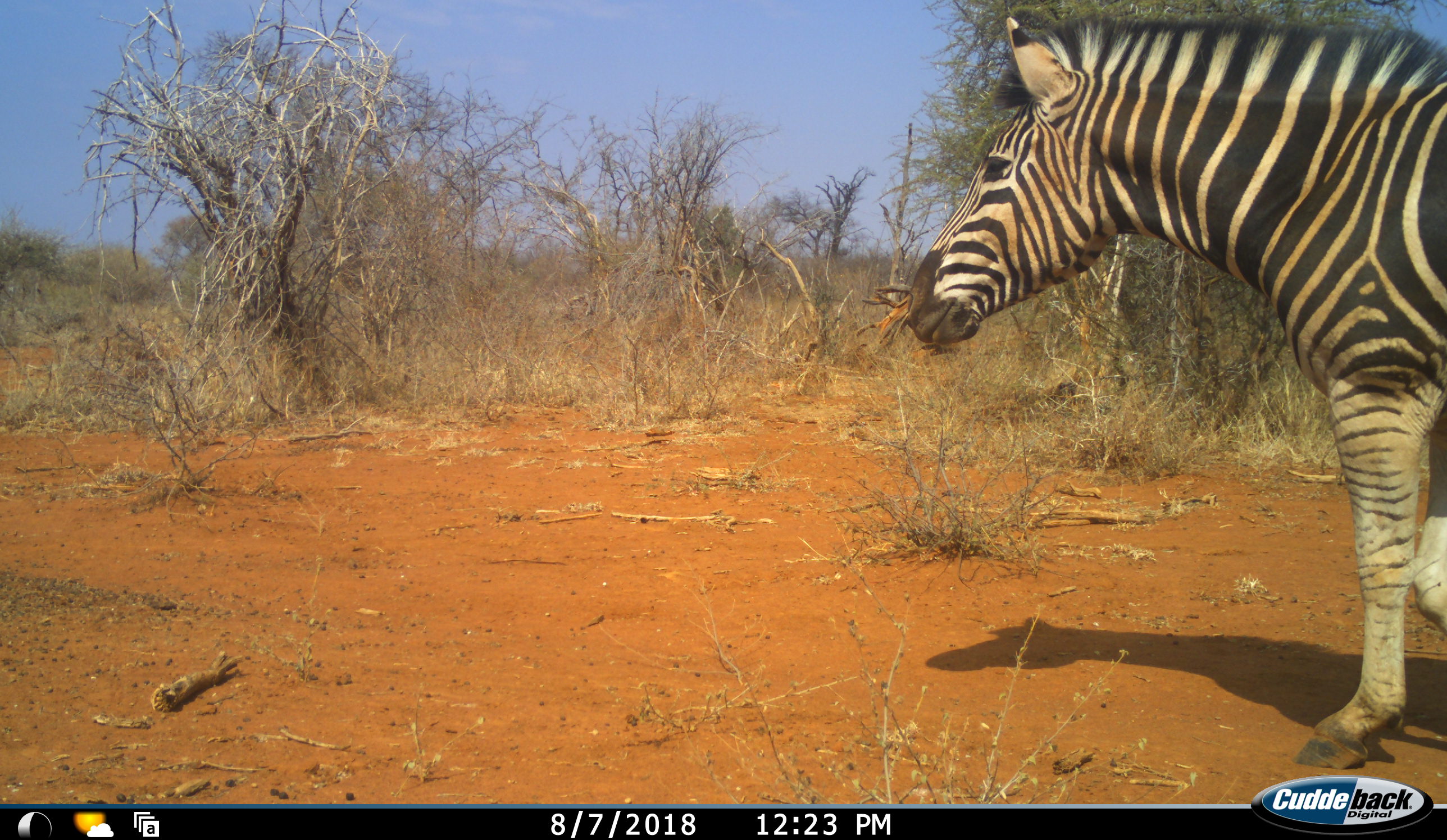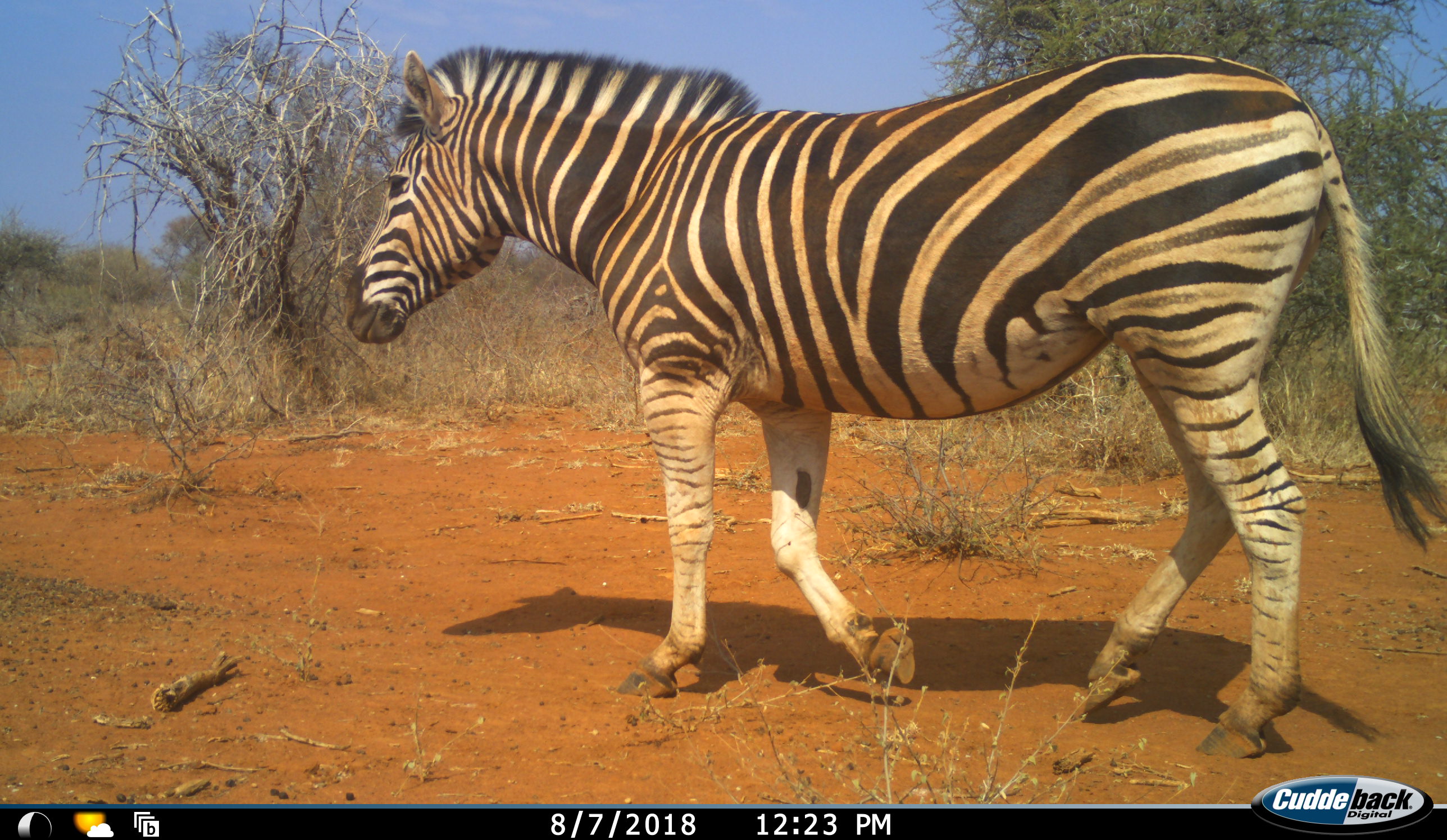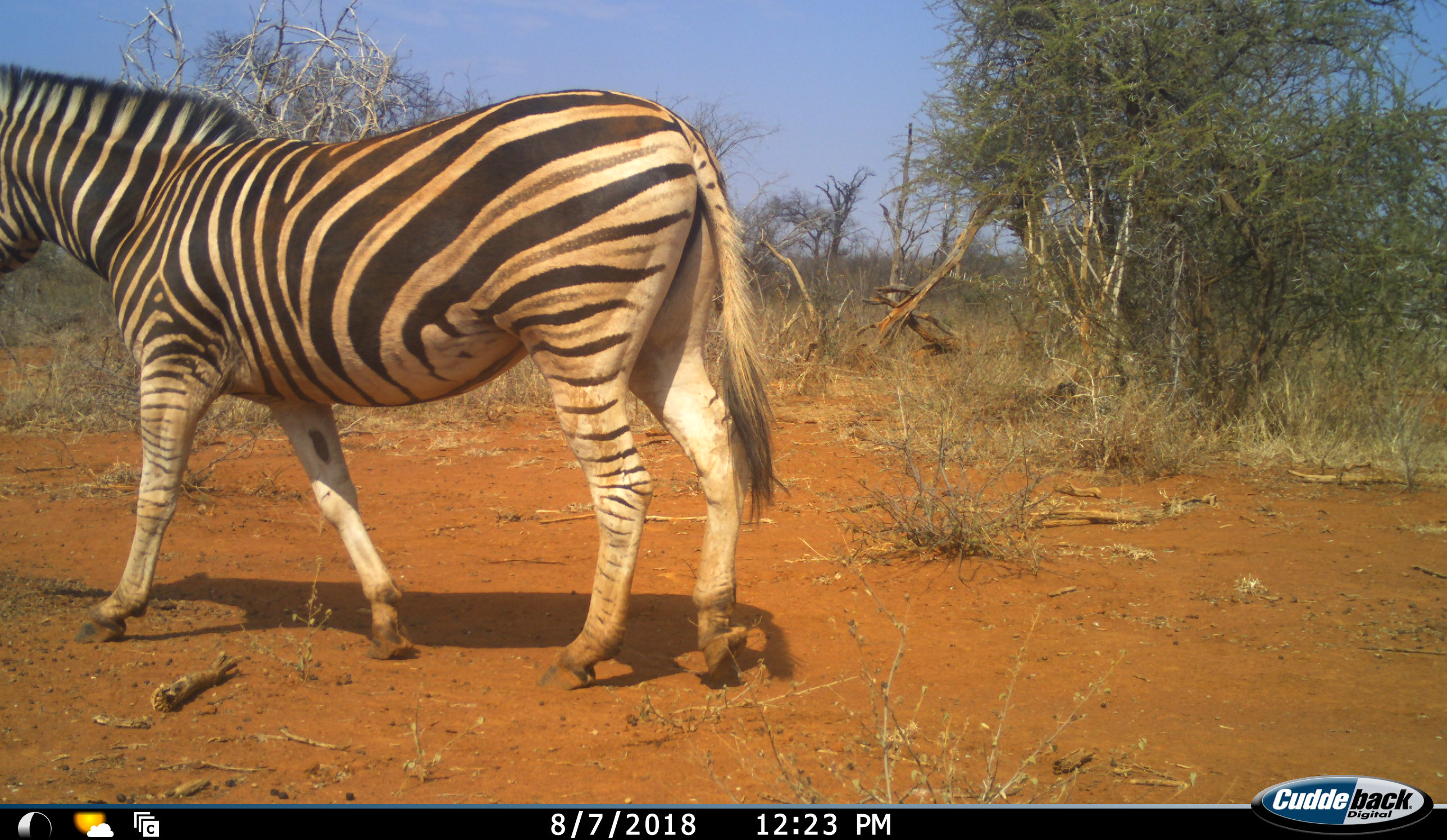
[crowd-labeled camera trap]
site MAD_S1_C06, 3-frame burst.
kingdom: Animalia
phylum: Chordata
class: Mammalia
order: Perissodactyla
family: Equidae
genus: Equus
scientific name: Equus quagga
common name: plains zebra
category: zebraplains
Zebraplains (plains zebra) (Equus quagga), count 1. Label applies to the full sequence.